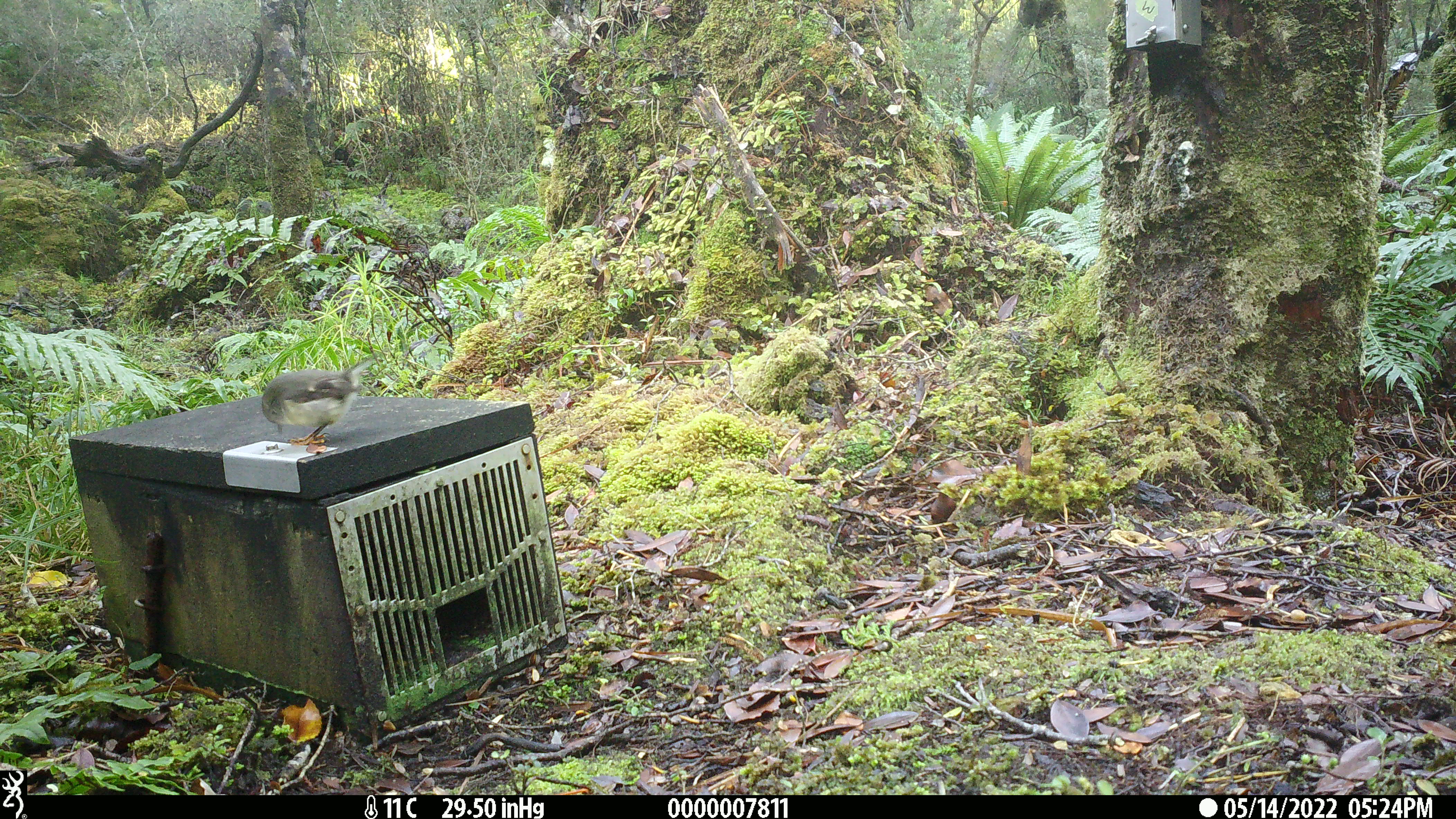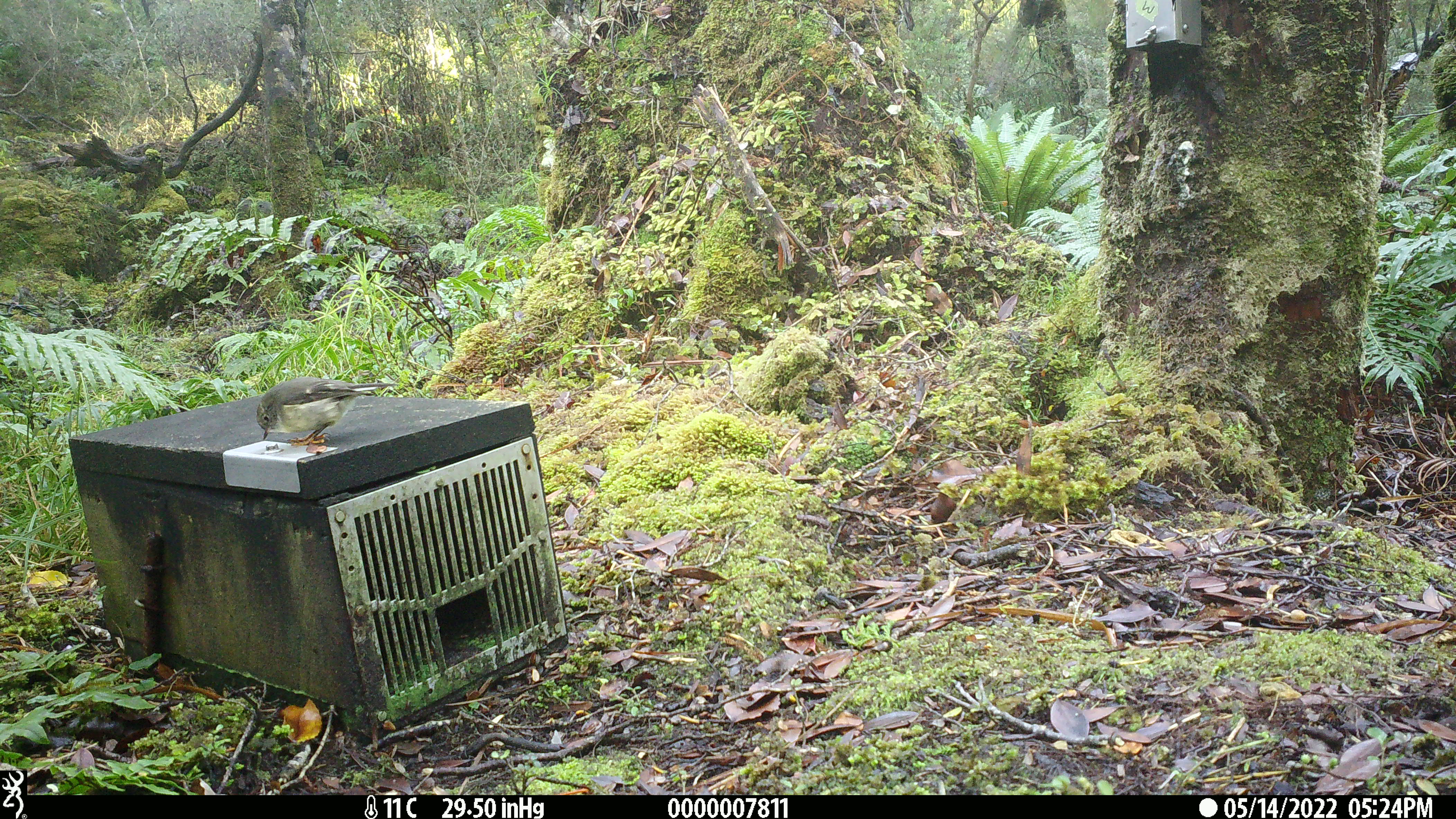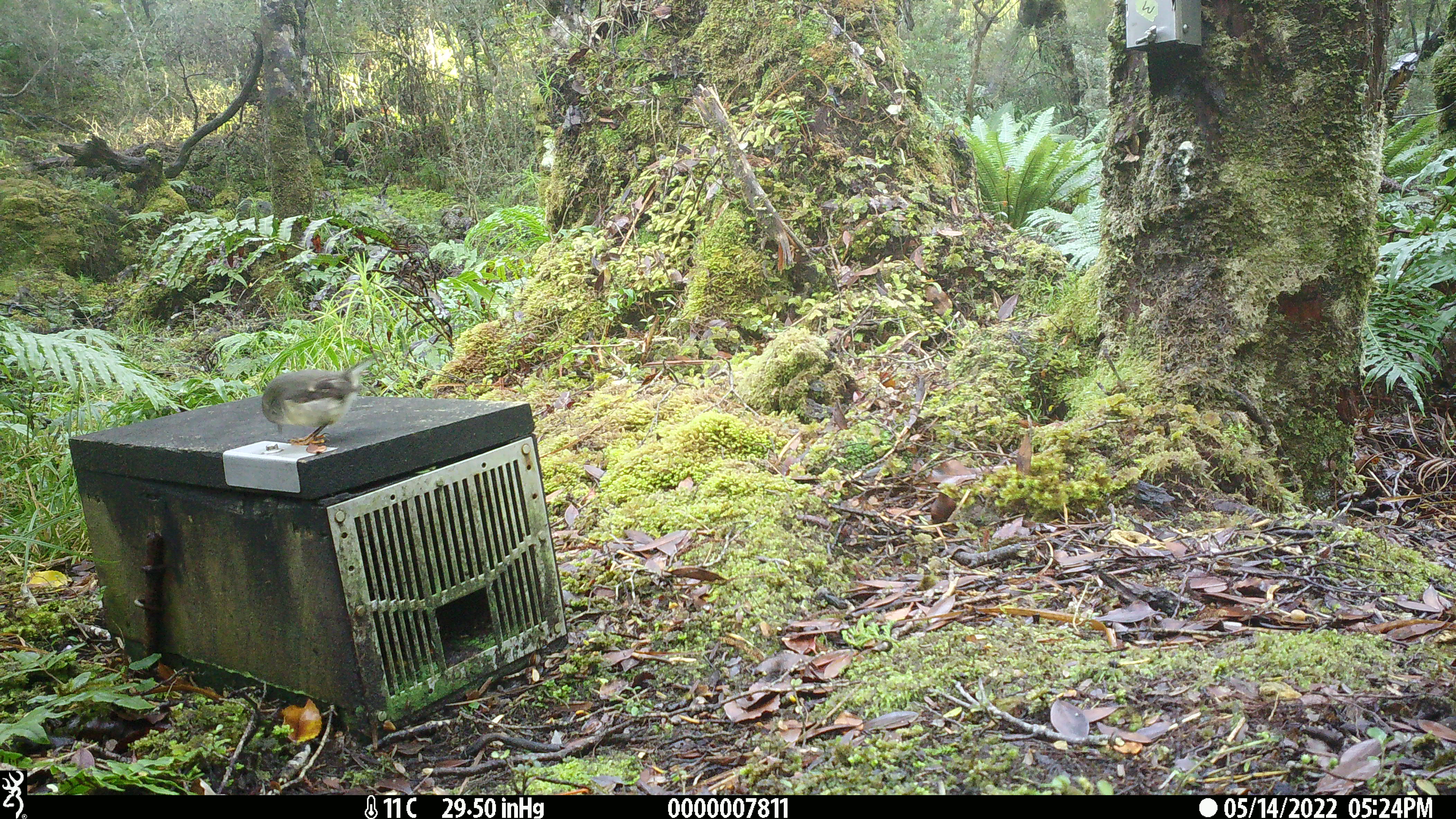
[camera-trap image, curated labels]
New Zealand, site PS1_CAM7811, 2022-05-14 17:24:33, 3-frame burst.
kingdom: Animalia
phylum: Chordata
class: Aves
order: Passeriformes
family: Petroicidae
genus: Petroica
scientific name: Petroica macrocephala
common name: tomtit